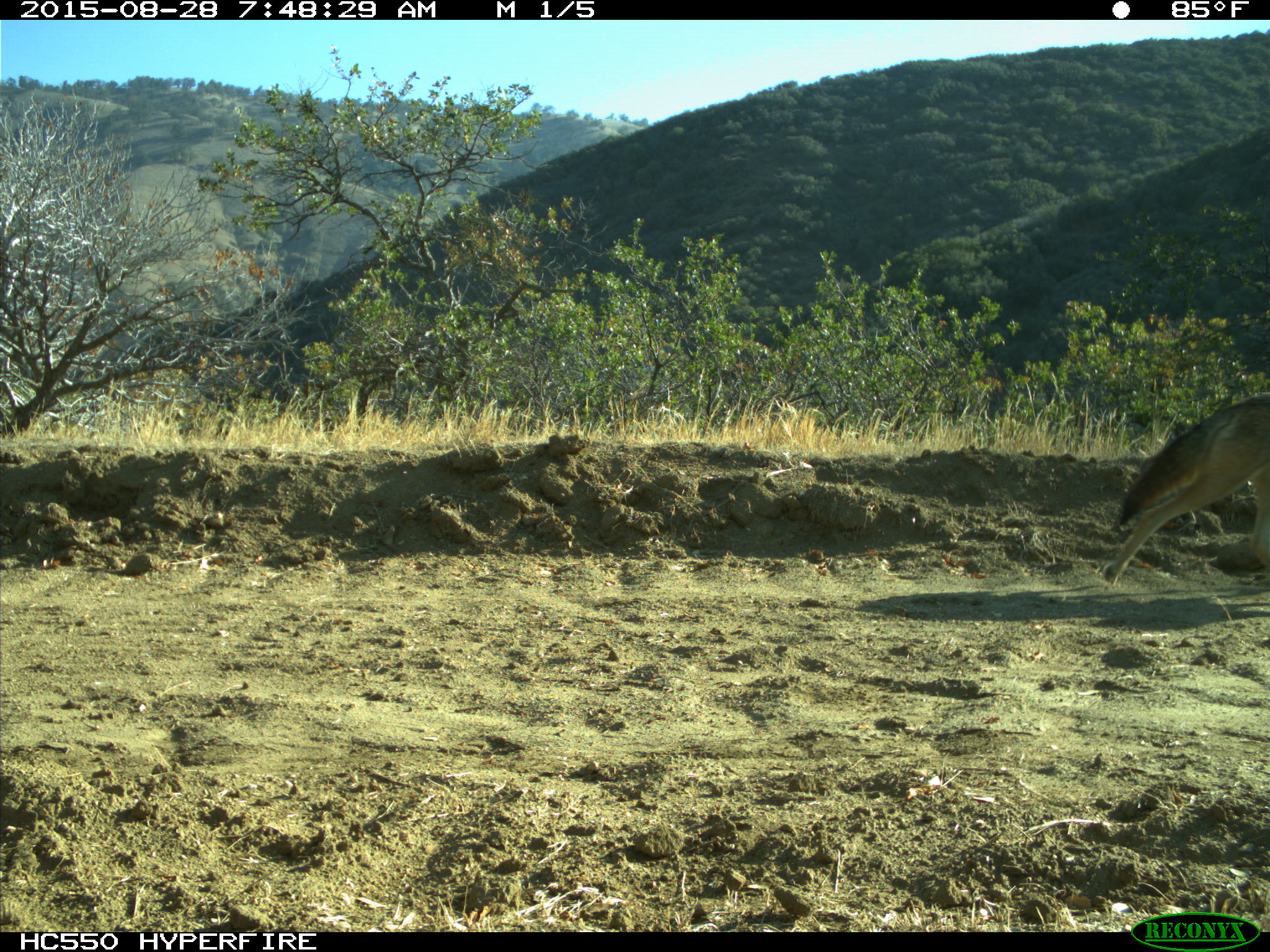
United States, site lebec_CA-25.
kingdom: Animalia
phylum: Chordata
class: Mammalia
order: Carnivora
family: Canidae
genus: Canis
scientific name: Canis latrans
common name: coyote